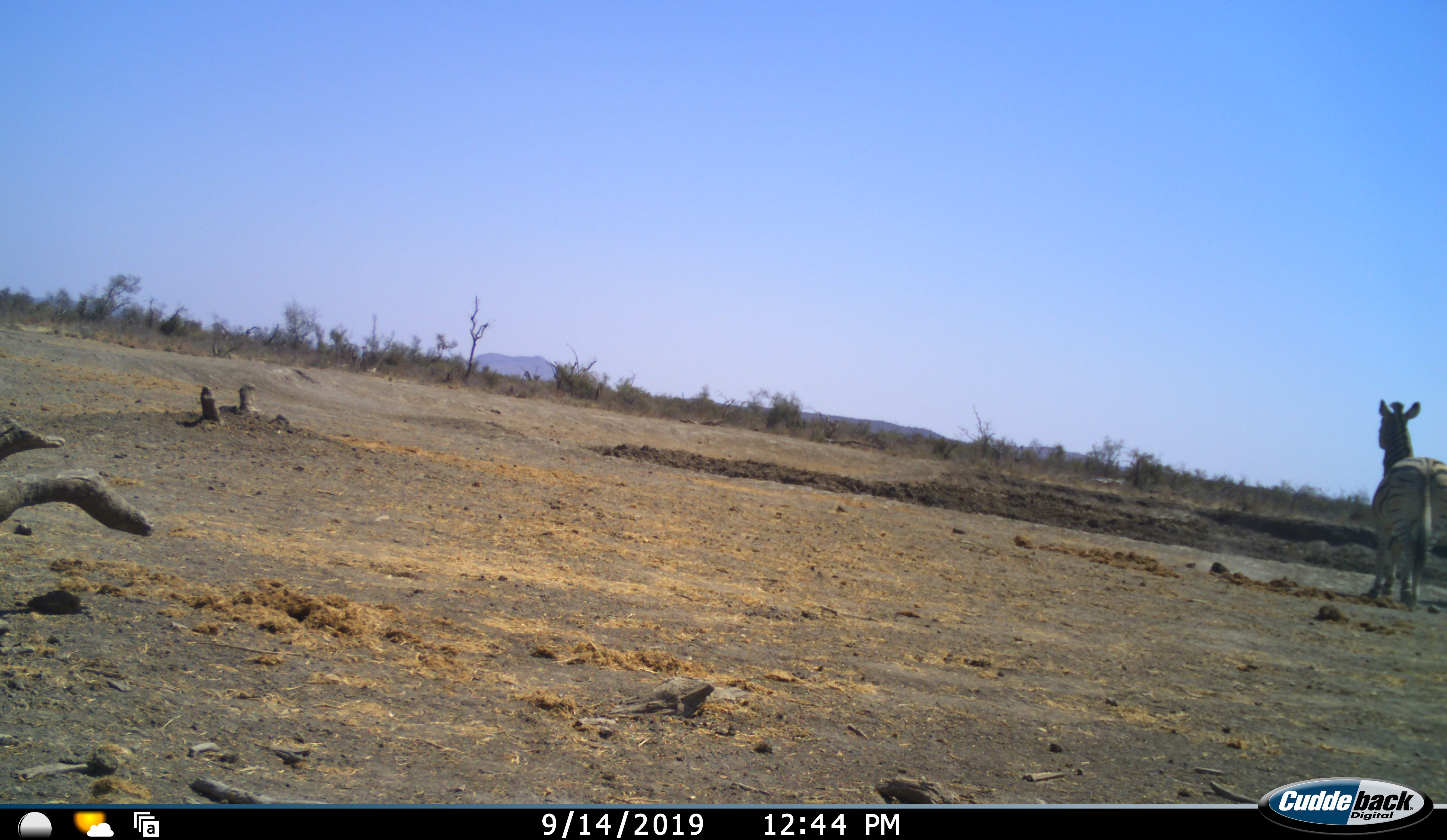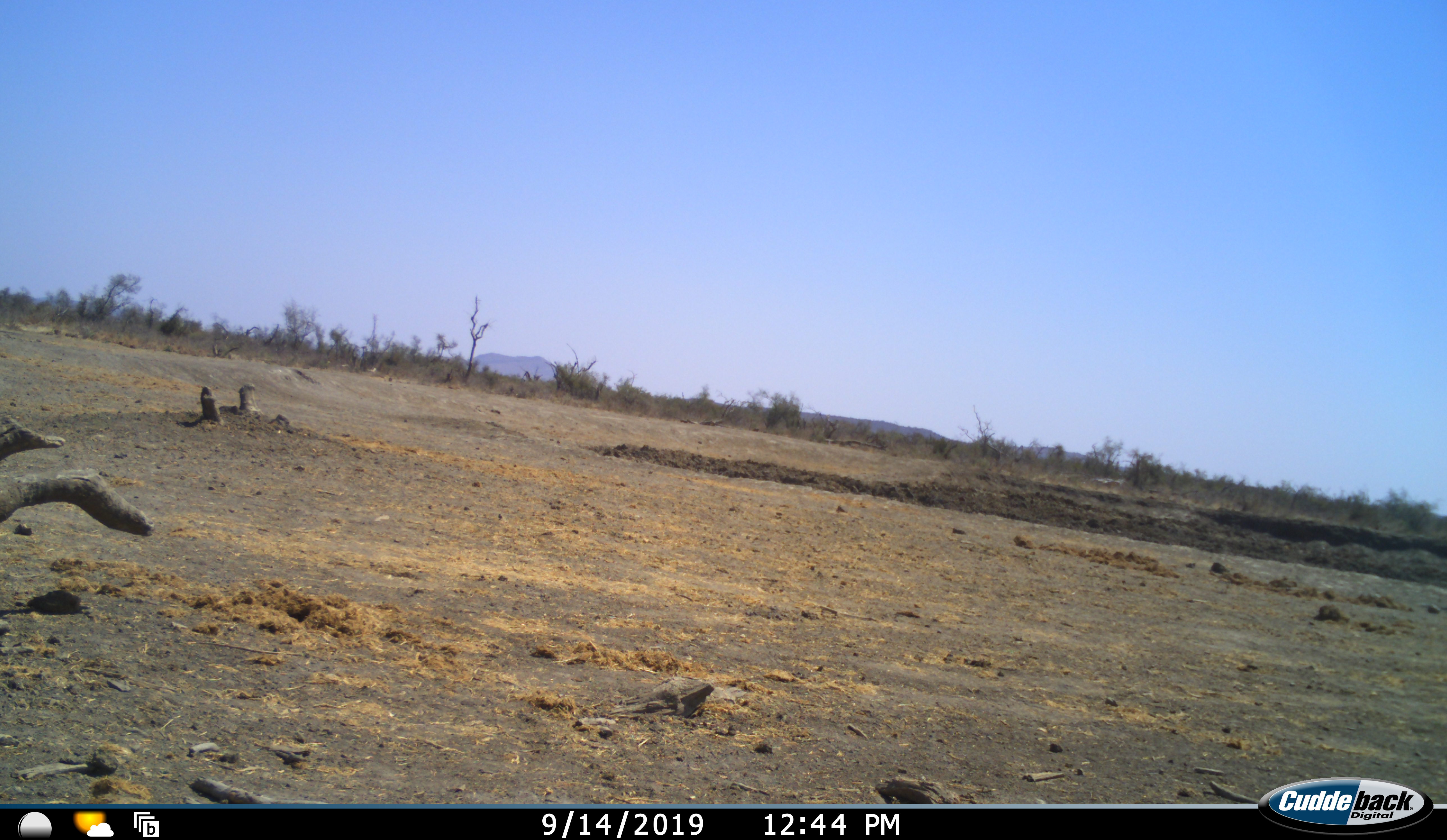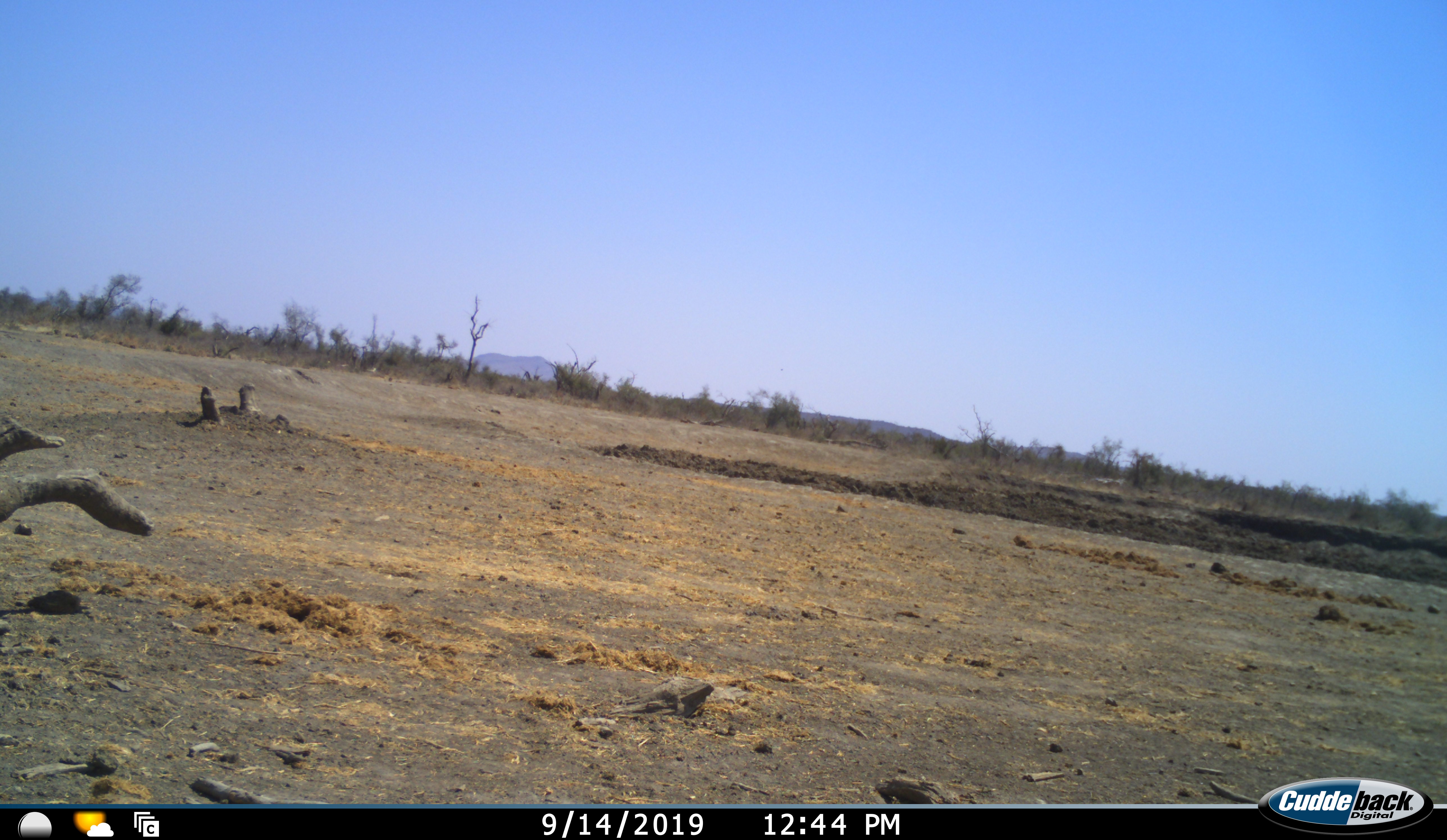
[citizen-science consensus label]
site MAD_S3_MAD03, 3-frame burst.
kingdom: Animalia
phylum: Chordata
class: Mammalia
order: Perissodactyla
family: Equidae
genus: Equus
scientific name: Equus quagga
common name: plains zebra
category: zebraplains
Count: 1.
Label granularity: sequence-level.